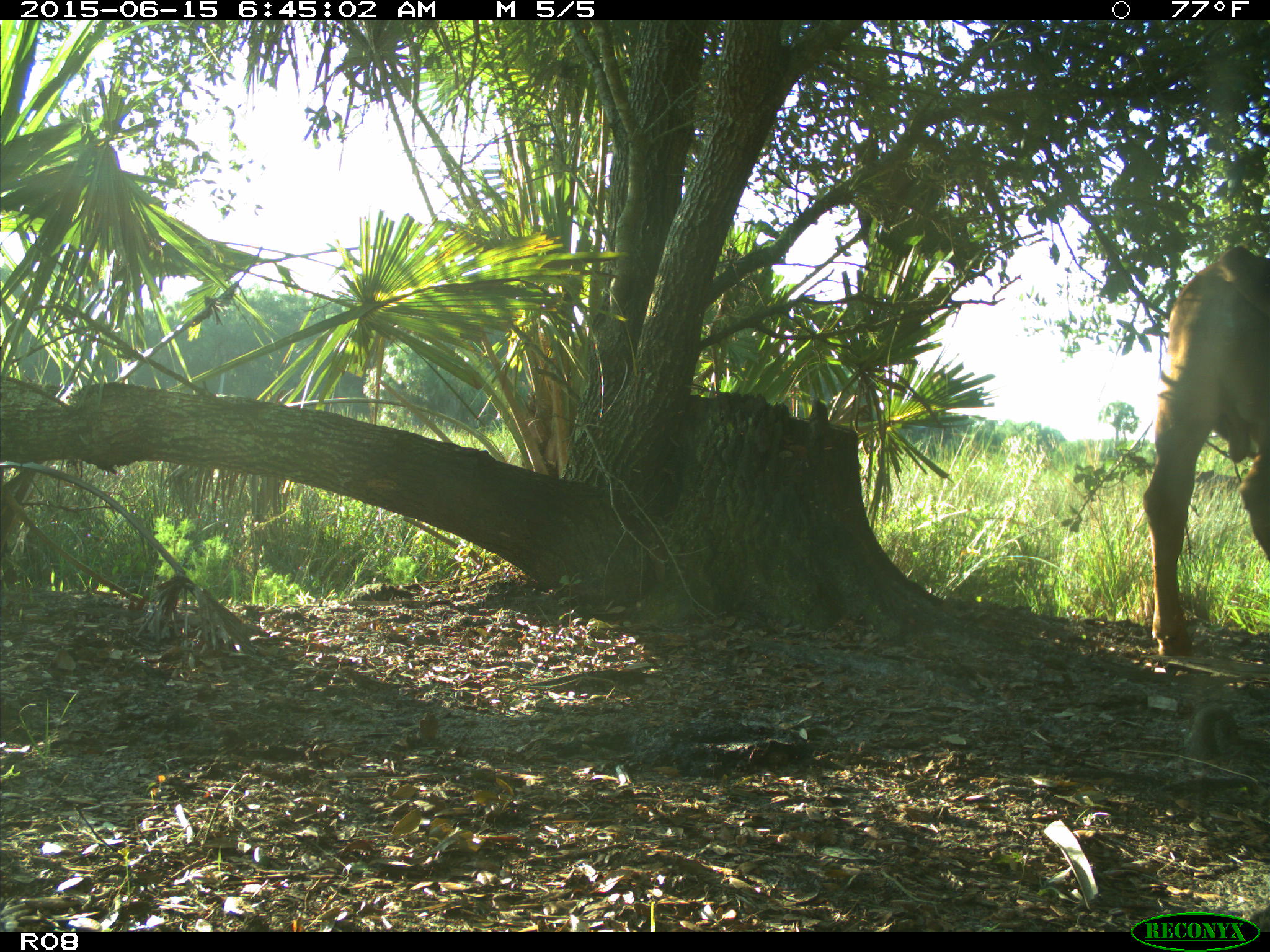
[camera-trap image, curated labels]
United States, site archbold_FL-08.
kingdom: Animalia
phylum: Chordata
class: Mammalia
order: Artiodactyla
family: Bovidae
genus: Bos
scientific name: Bos taurus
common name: domestic cow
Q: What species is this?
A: Bos taurus (domestic cow).